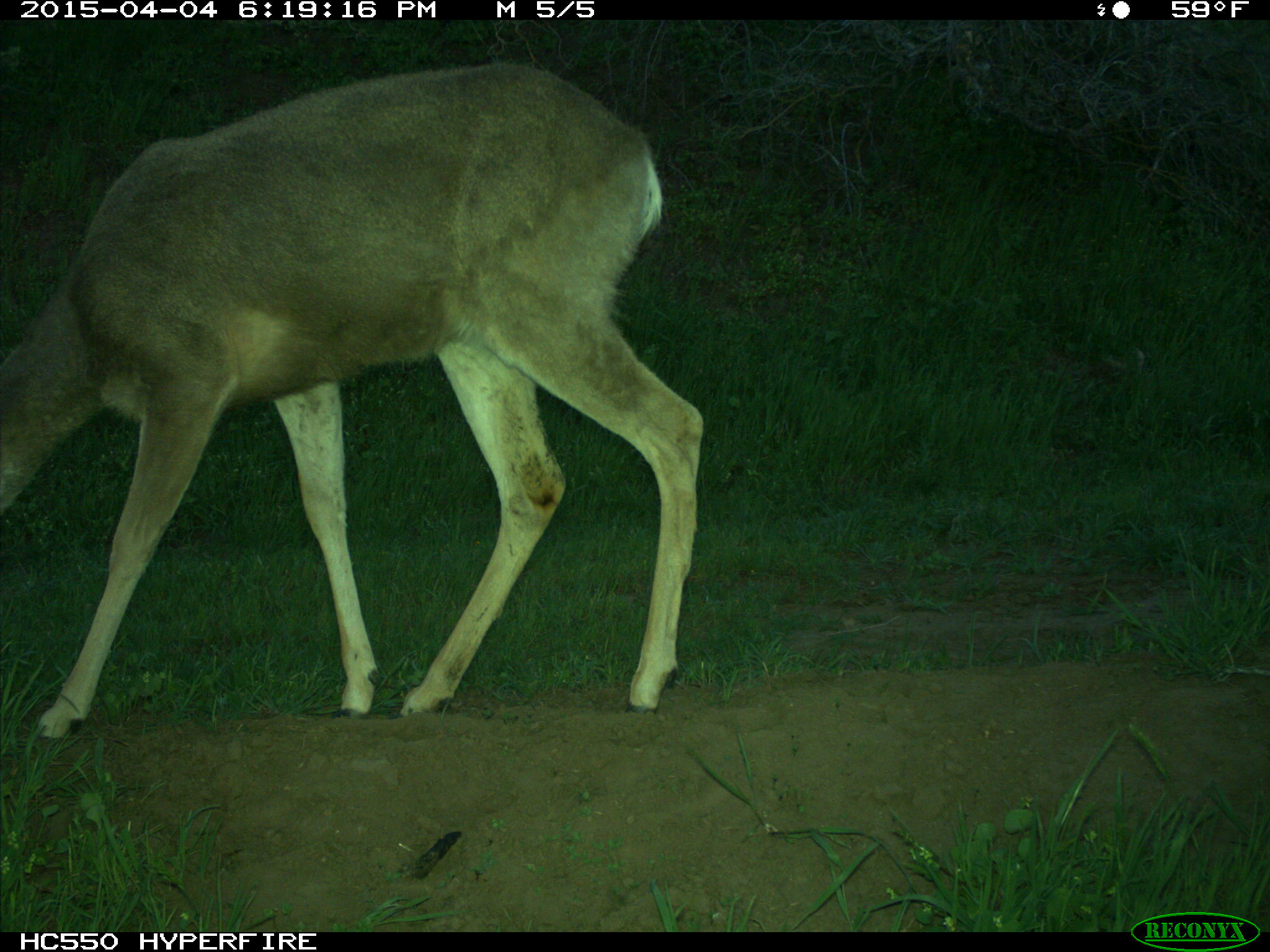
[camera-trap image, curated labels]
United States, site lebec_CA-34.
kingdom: Animalia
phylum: Chordata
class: Mammalia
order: Artiodactyla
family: Cervidae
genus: Odocoileus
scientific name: Odocoileus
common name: deer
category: unidentified deer